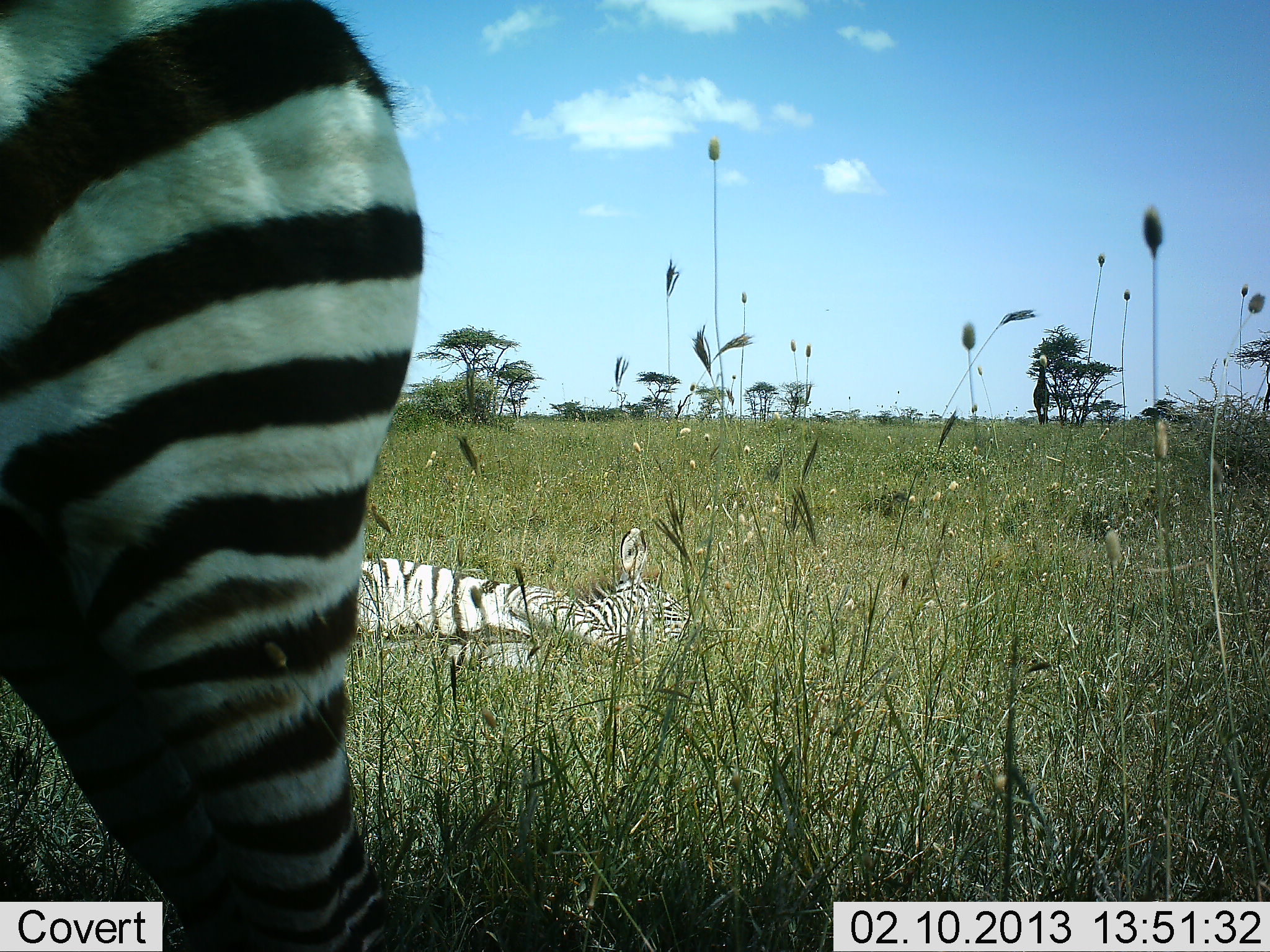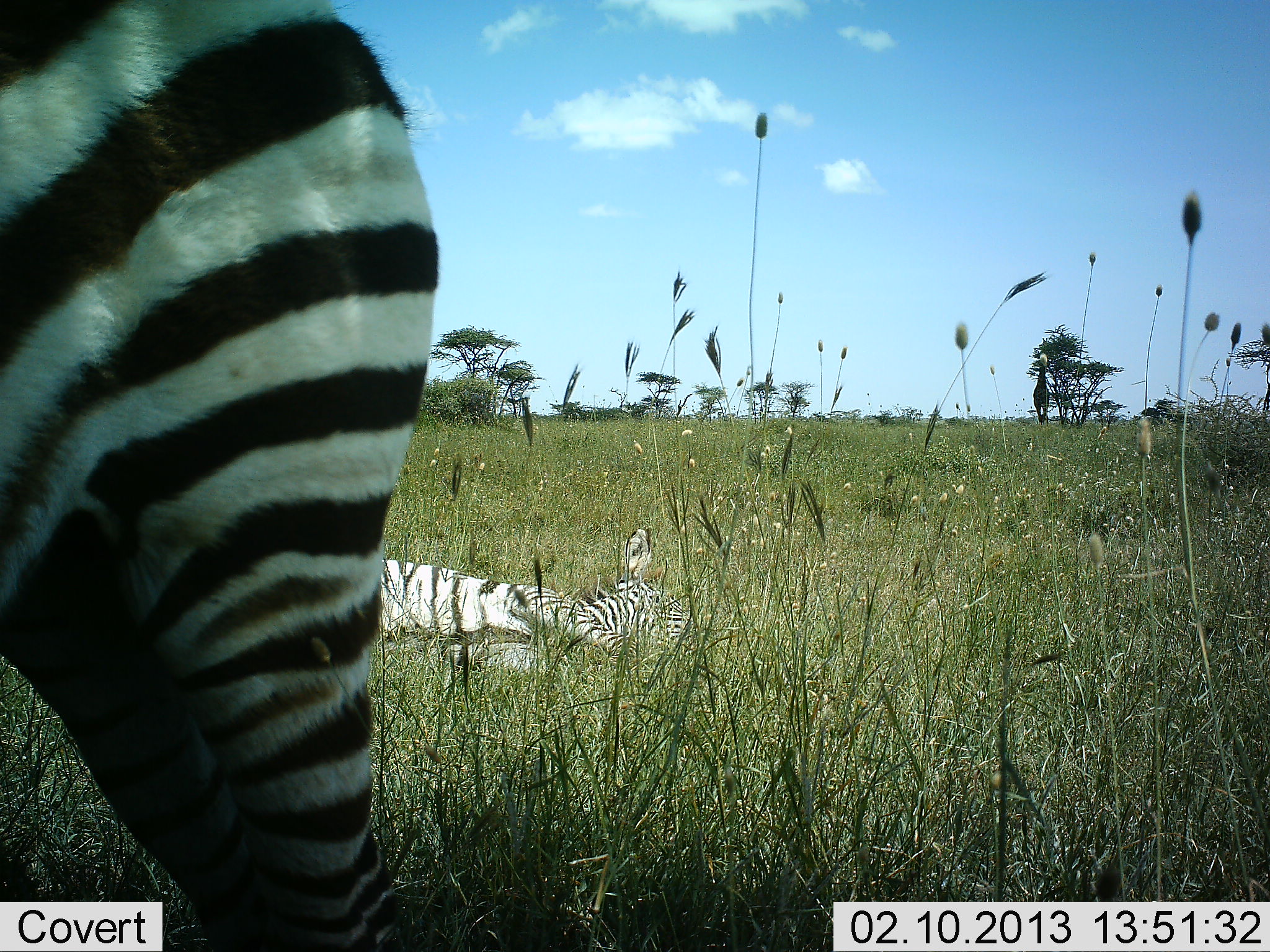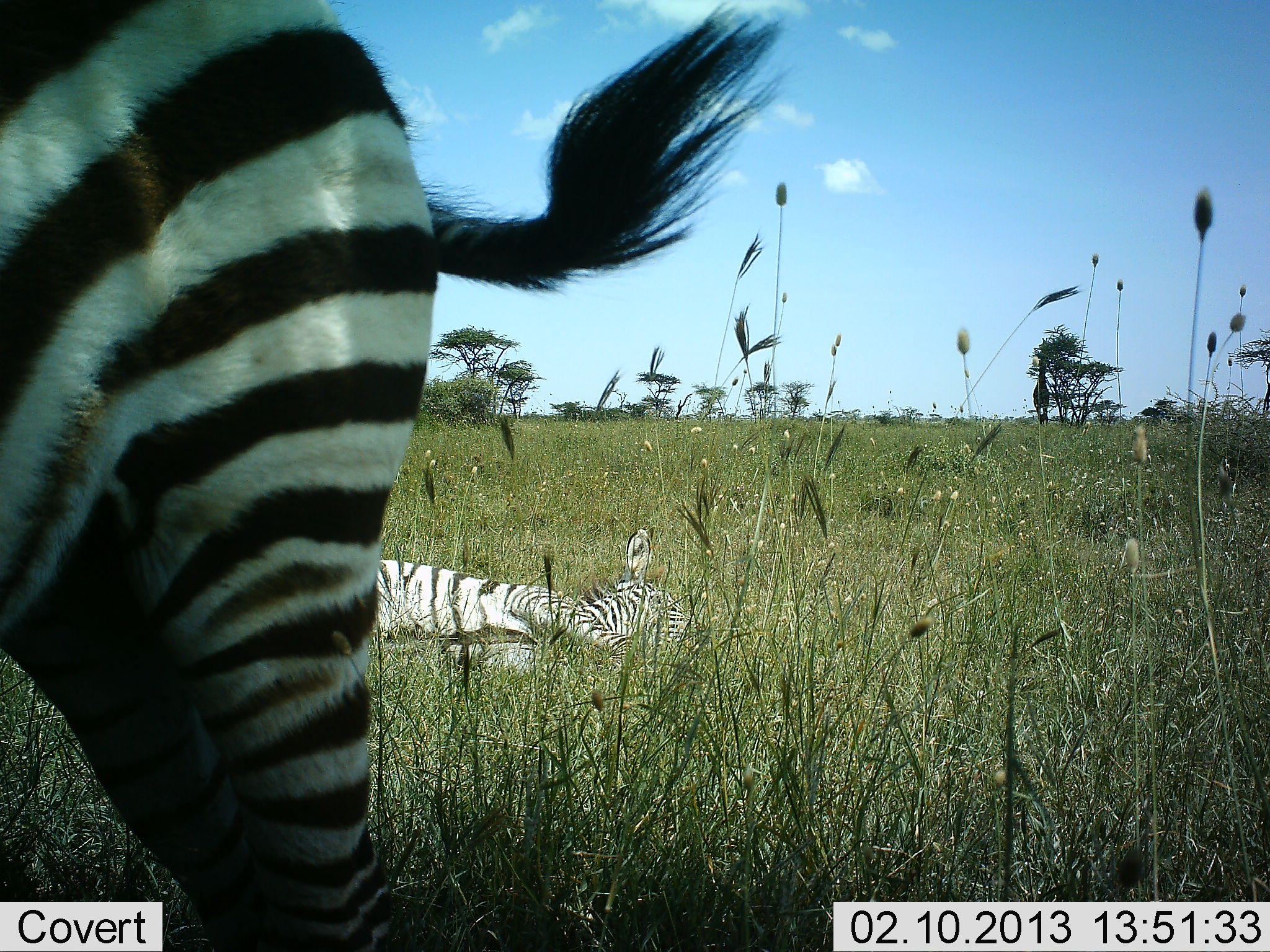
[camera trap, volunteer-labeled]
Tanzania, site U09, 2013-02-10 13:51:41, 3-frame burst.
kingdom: Animalia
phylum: Chordata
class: Mammalia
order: Perissodactyla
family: Equidae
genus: Equus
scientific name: Equus quagga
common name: plains zebra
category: zebra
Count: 2.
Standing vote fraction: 91%.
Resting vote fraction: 97%.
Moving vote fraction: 6%.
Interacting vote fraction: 3%.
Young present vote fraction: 0%.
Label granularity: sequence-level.